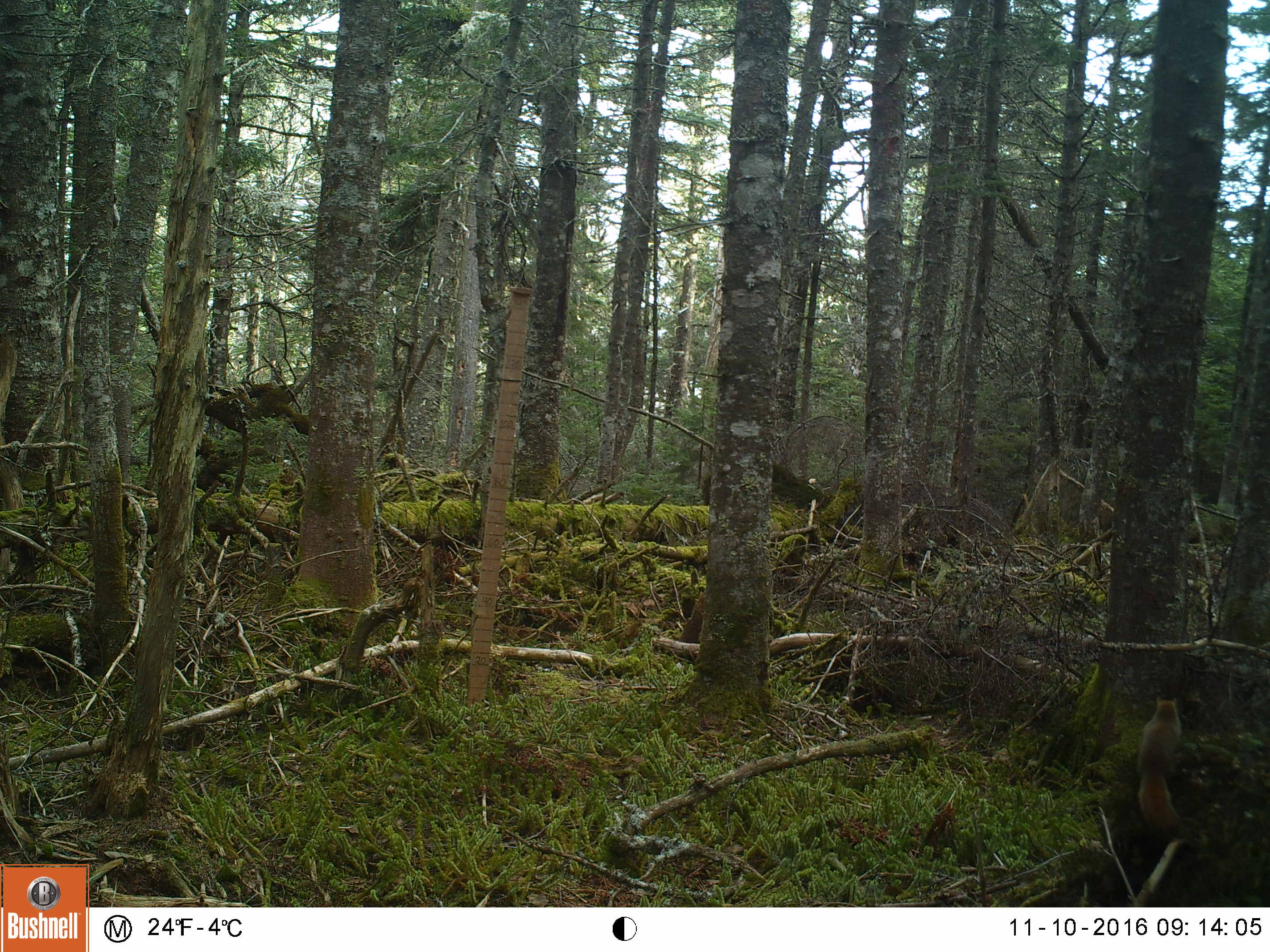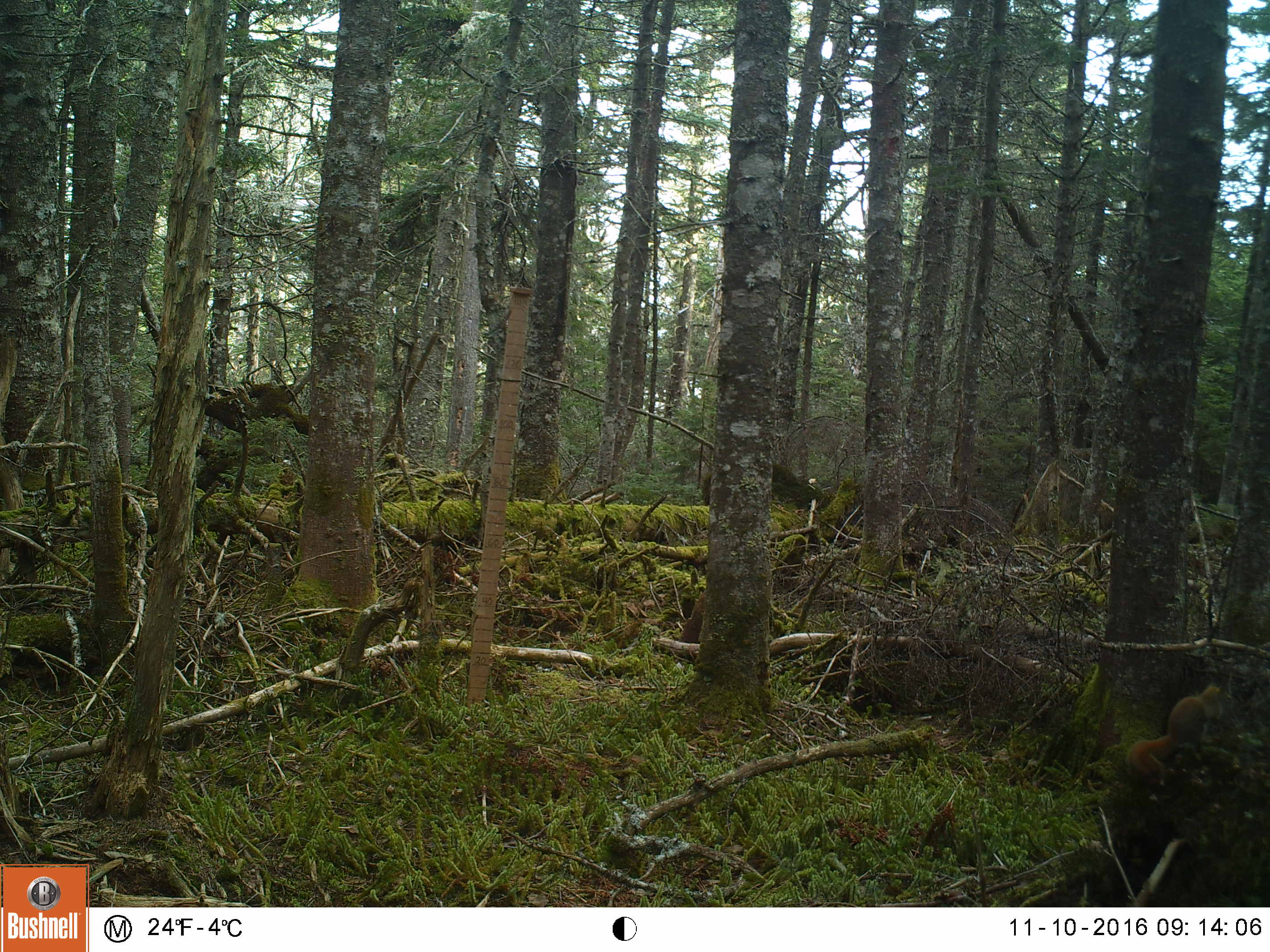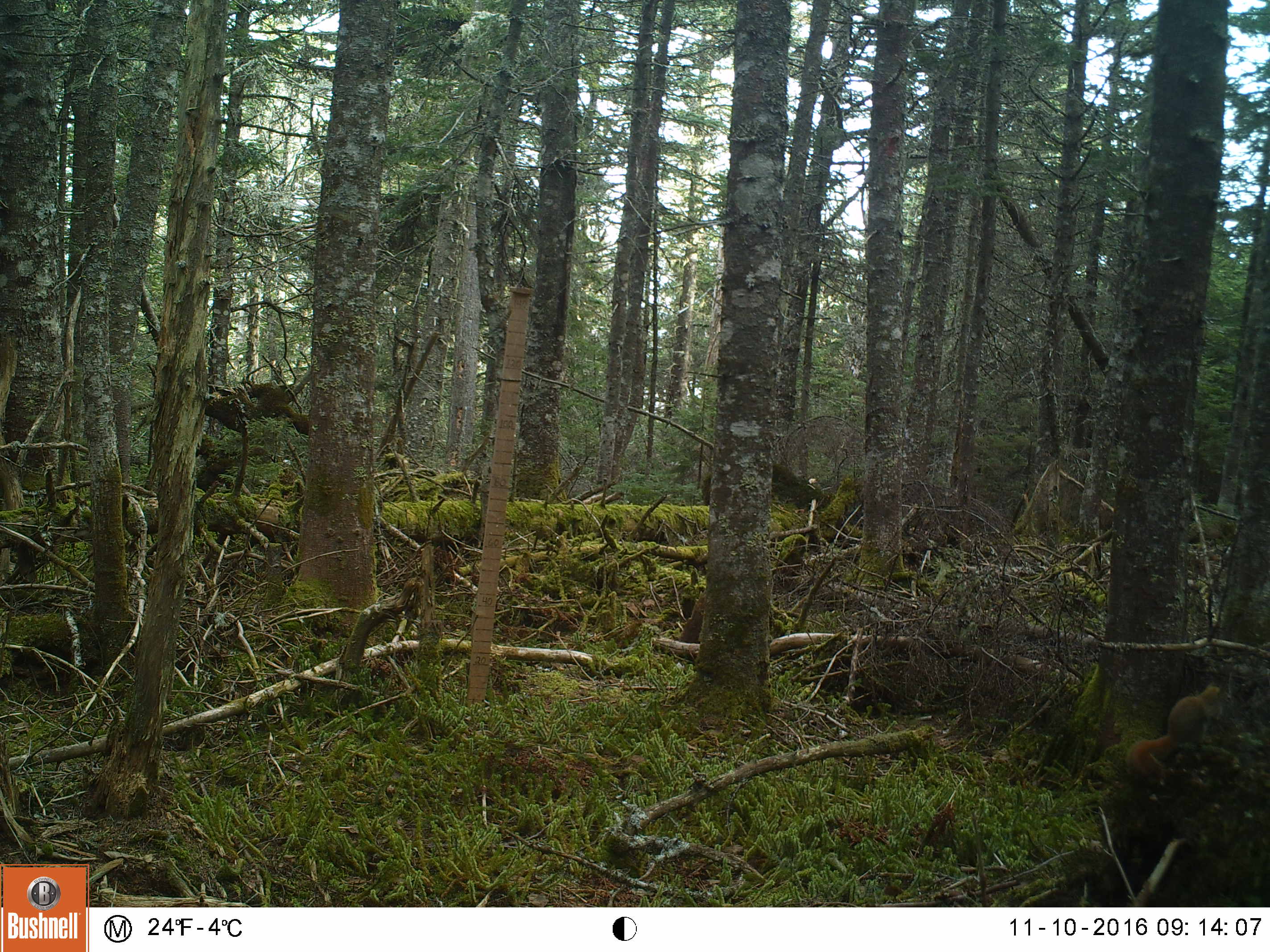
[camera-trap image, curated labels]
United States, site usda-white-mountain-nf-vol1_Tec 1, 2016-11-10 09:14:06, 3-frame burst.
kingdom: Animalia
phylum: Chordata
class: Mammalia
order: Rodentia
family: Sciuridae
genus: Tamiasciurus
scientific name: Tamiasciurus hudsonicus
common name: red squirrel